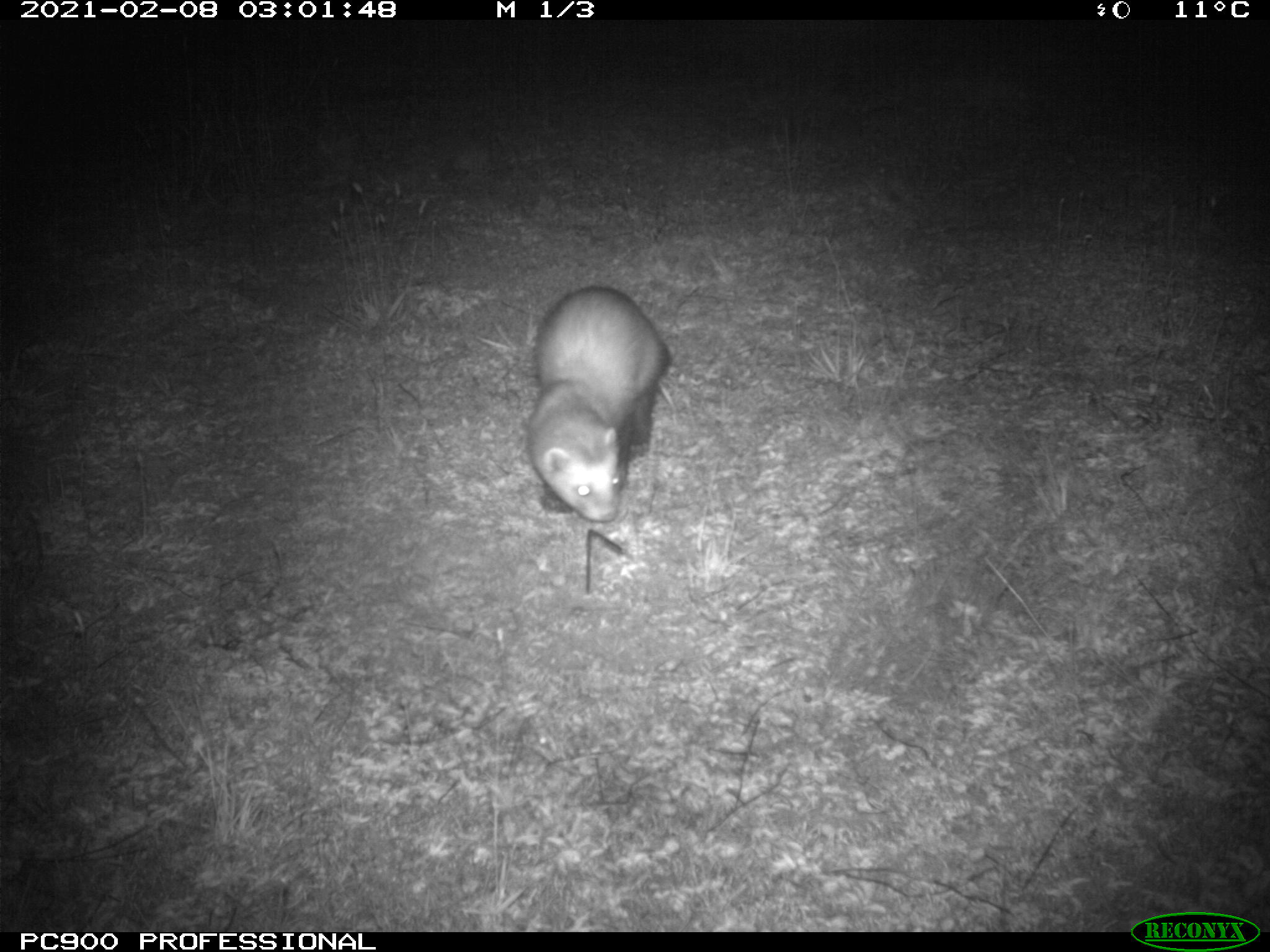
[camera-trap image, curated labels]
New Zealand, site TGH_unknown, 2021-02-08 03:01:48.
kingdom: Animalia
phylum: Chordata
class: Mammalia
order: Carnivora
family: Mustelidae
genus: Mustela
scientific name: Mustela furo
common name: ferret